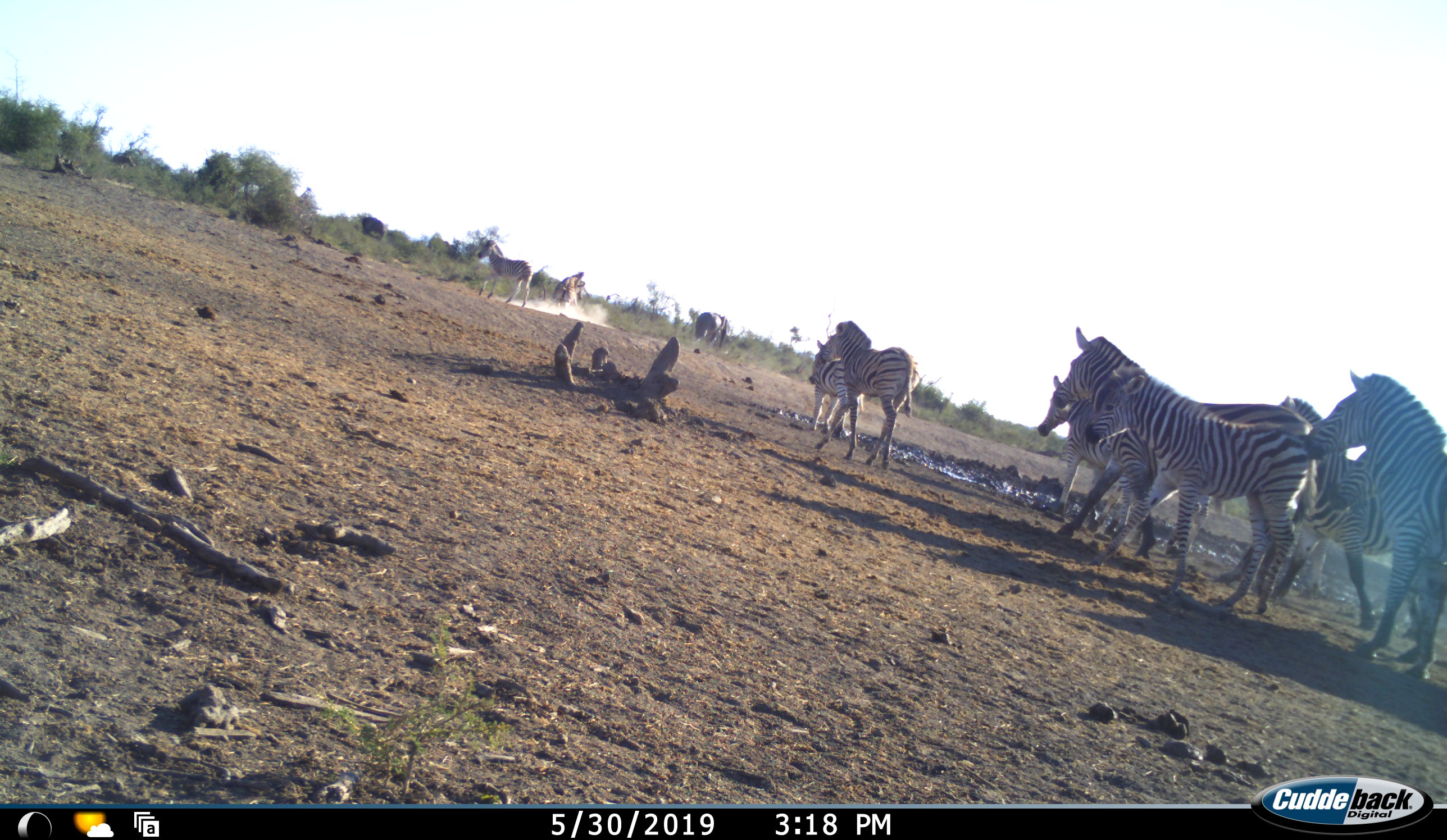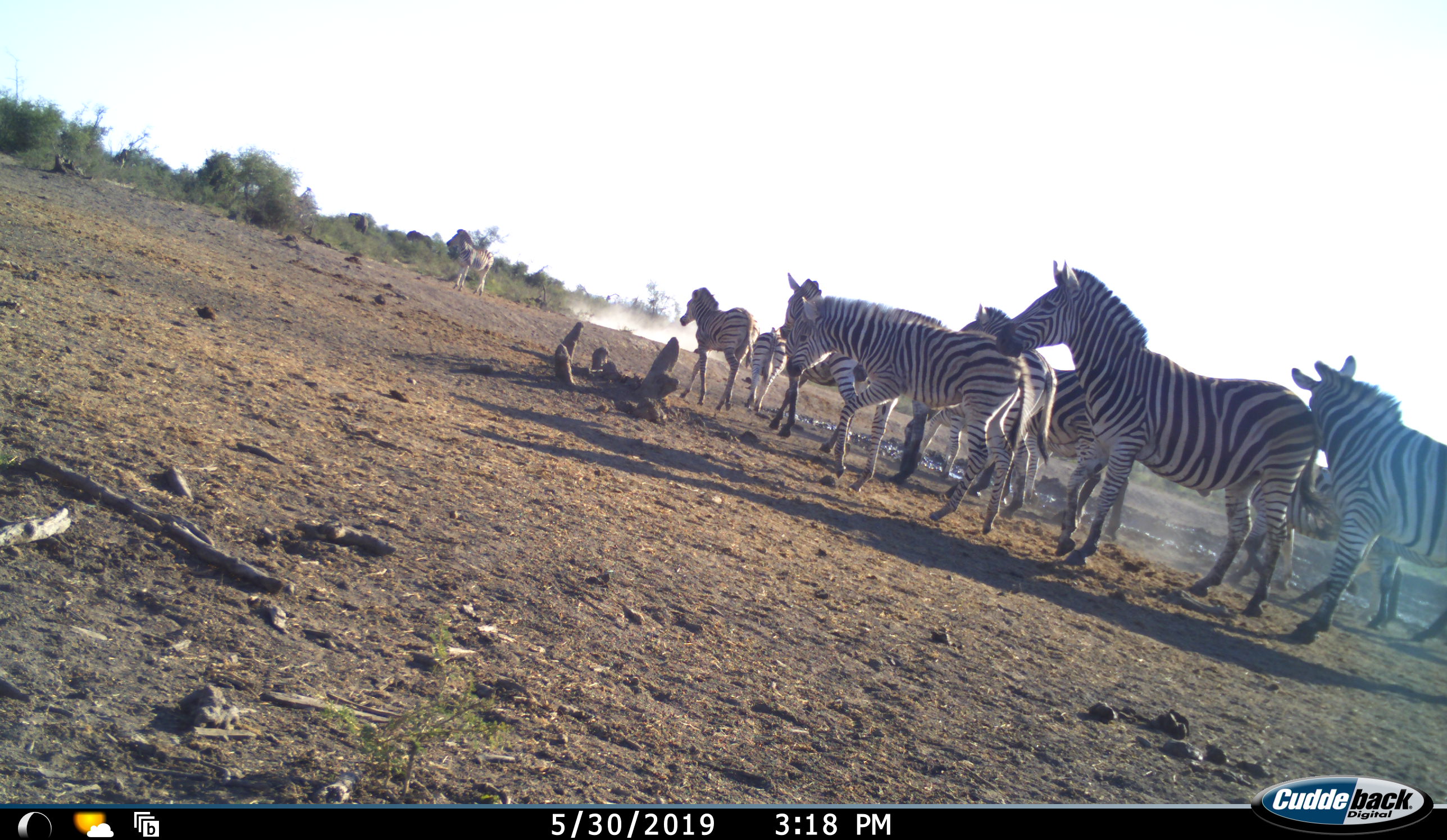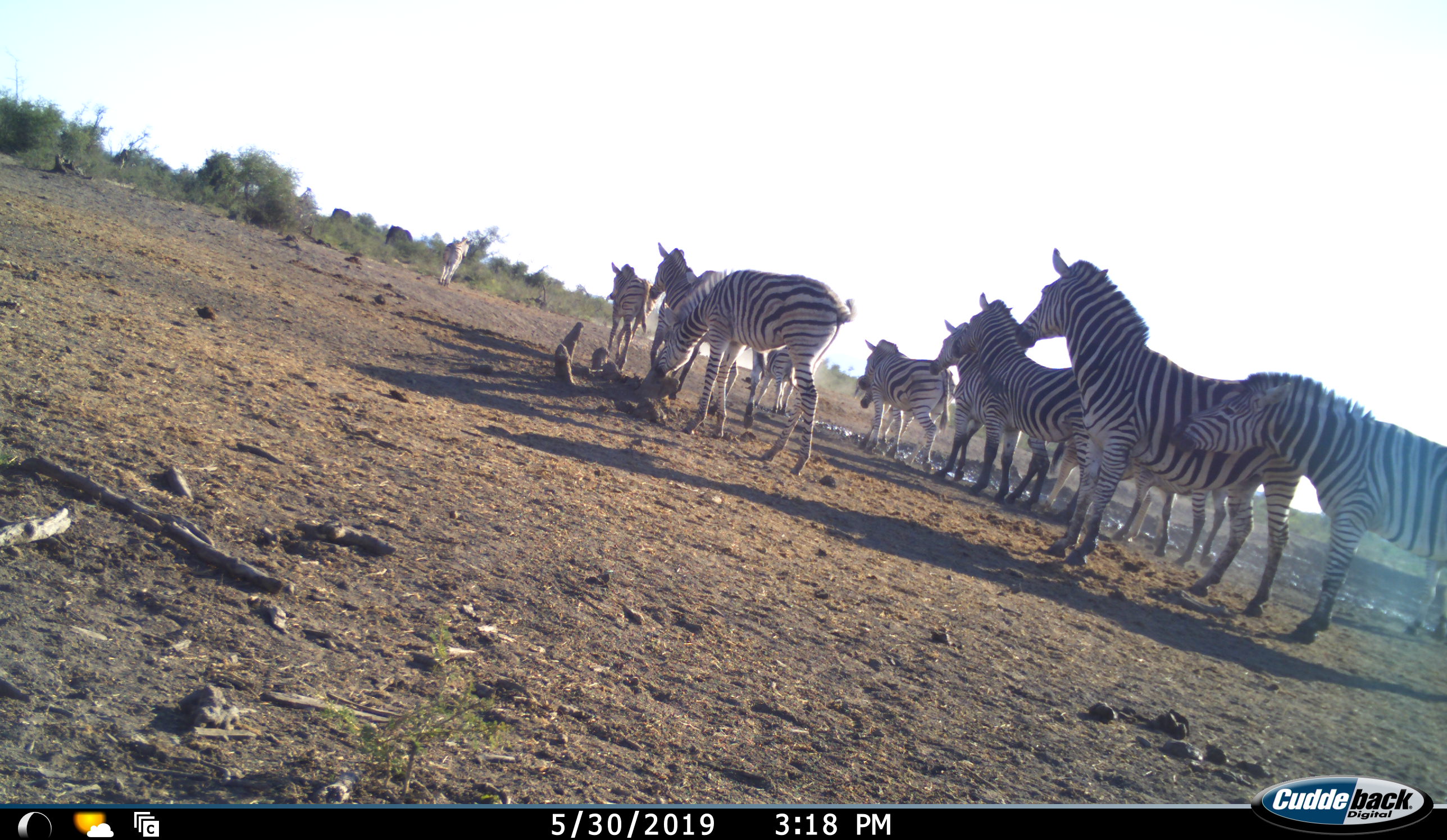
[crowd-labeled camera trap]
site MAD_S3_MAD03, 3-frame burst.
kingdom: Animalia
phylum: Chordata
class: Mammalia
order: Proboscidea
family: Elephantidae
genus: Loxodonta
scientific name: Loxodonta africana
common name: african bush elephant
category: elephant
Elephant (african bush elephant) (Loxodonta africana), count 2. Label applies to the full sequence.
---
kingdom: Animalia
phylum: Chordata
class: Mammalia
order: Perissodactyla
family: Equidae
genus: Equus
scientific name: Equus quagga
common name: plains zebra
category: zebraplains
Zebraplains (plains zebra) (Equus quagga), count 11-50. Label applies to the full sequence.